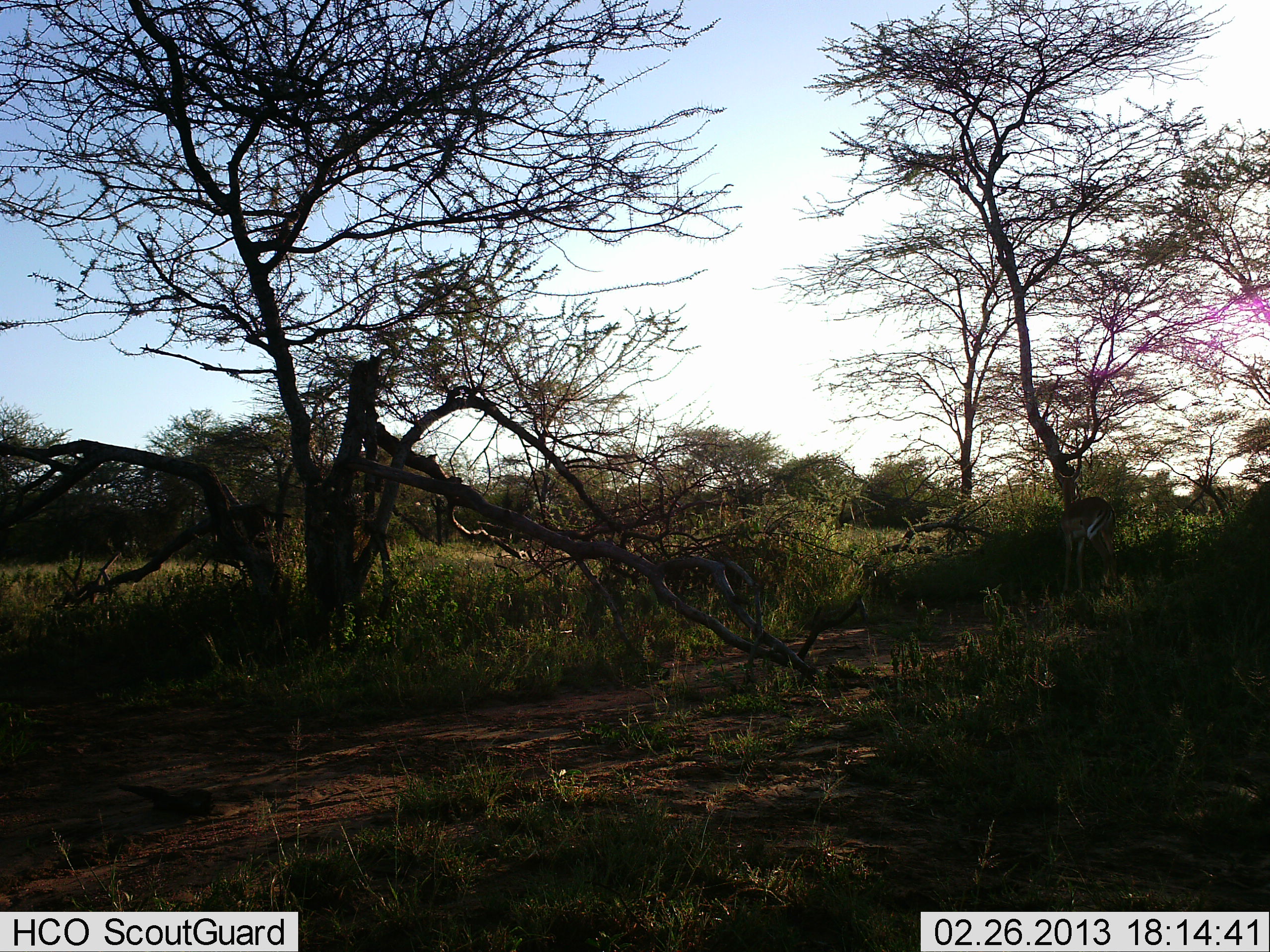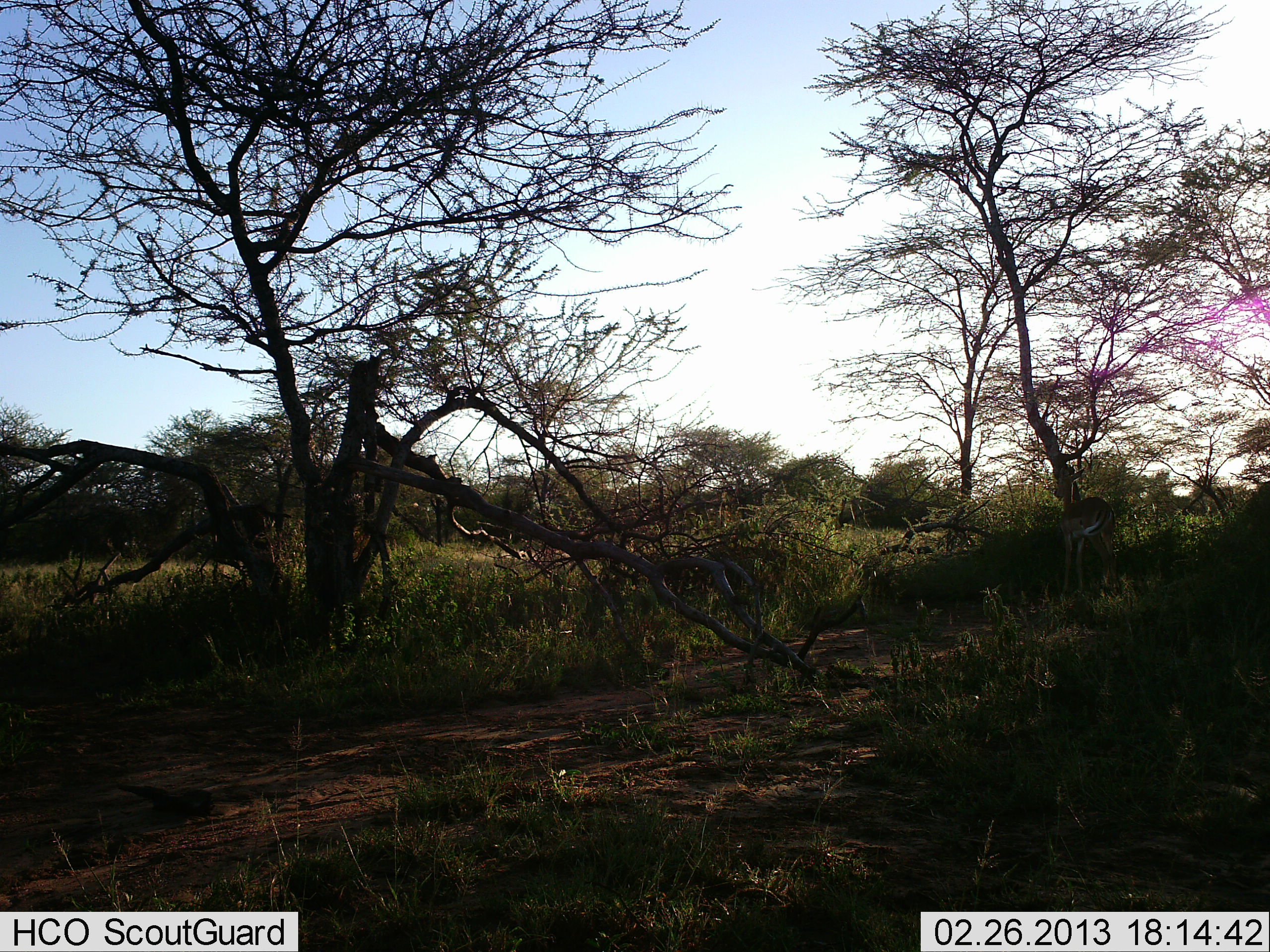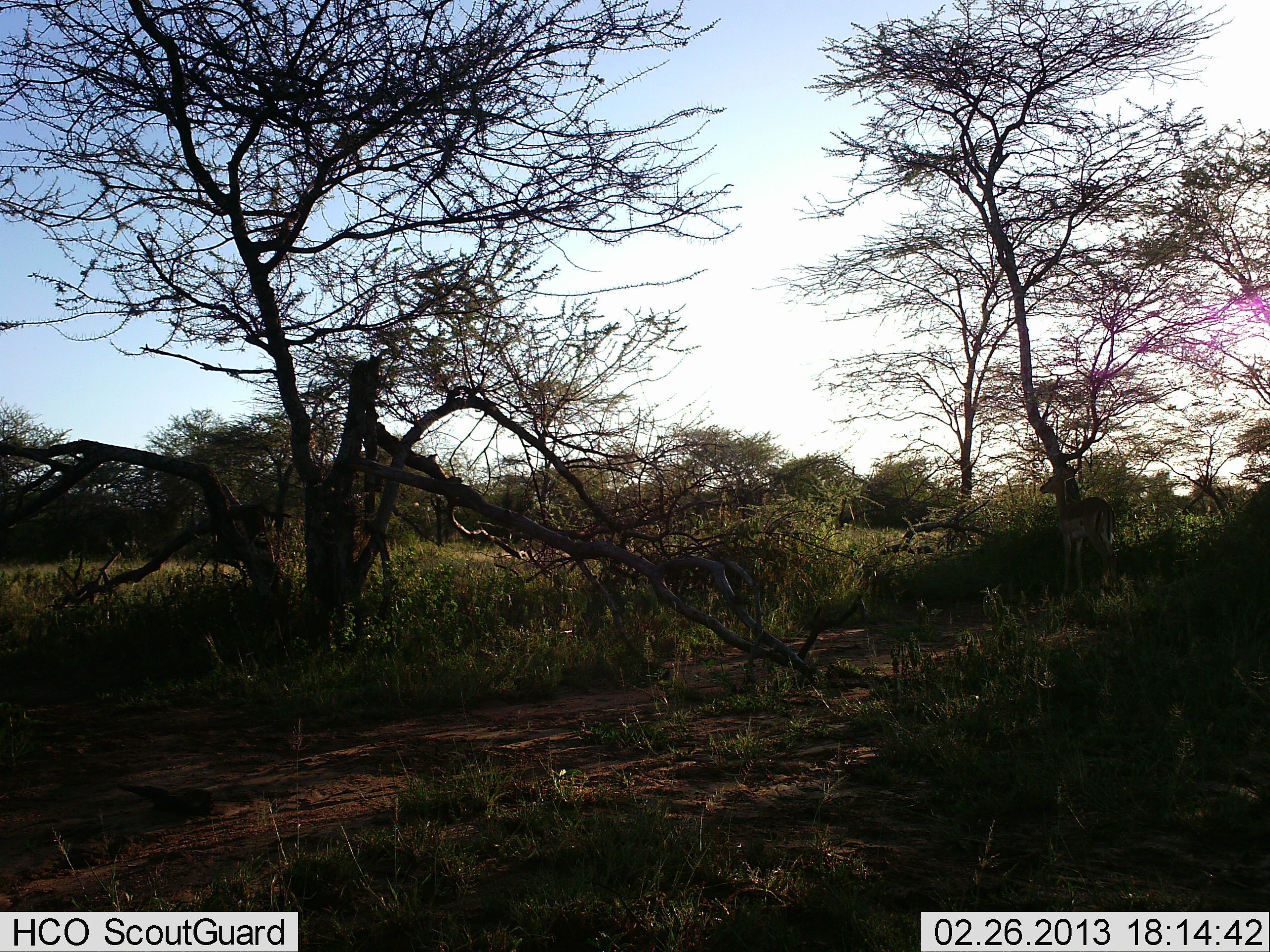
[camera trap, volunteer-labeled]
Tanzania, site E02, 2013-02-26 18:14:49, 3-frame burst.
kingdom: Animalia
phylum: Chordata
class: Mammalia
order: Artiodactyla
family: Bovidae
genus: Aepyceros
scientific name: Aepyceros melampus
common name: impala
Impala (Aepyceros melampus), count 1. Behavior (volunteer vote fractions): standing 79%, resting 0%, moving 0%, interacting 0%. Young present (vote fraction): 0%. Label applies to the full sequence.